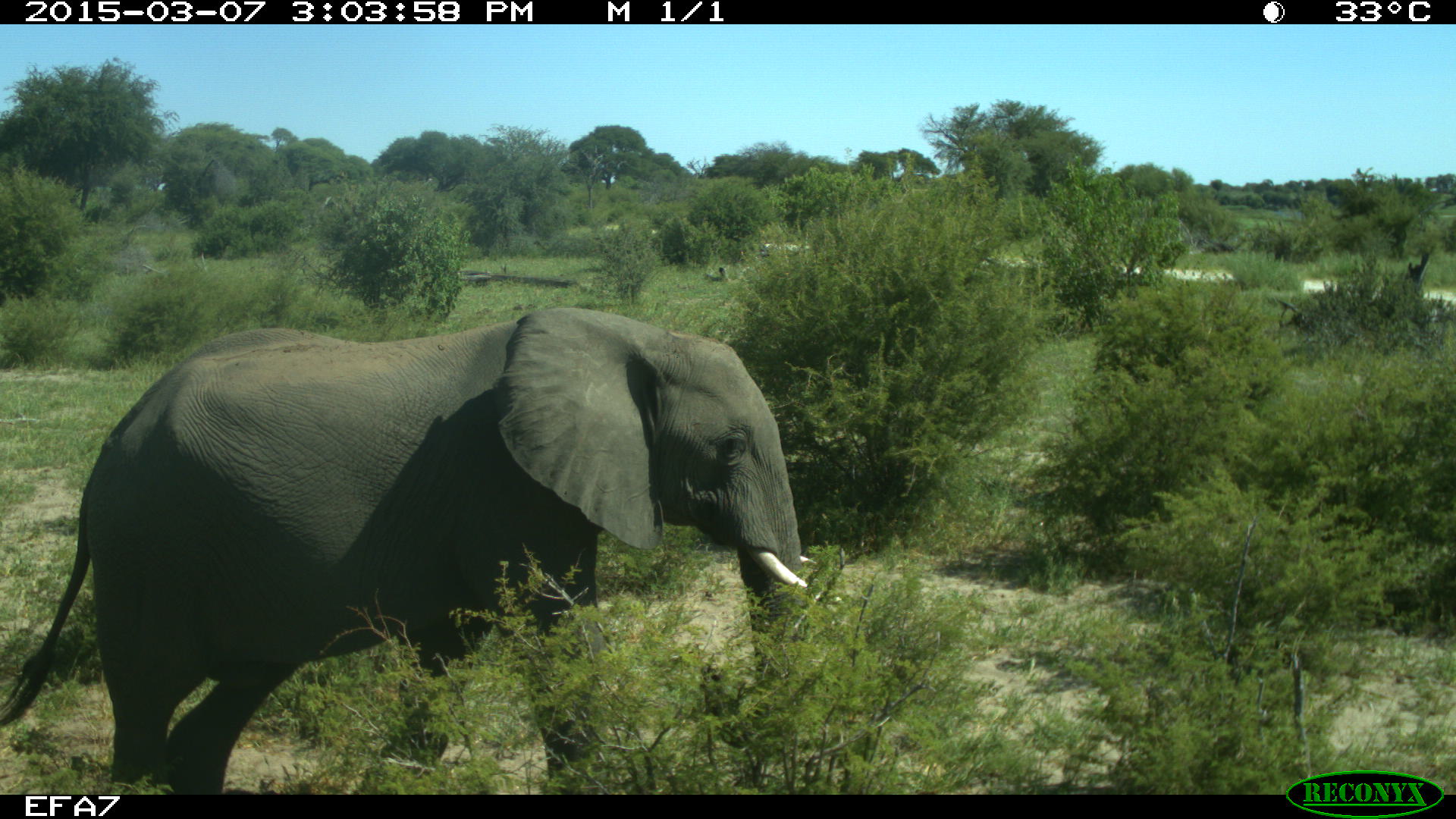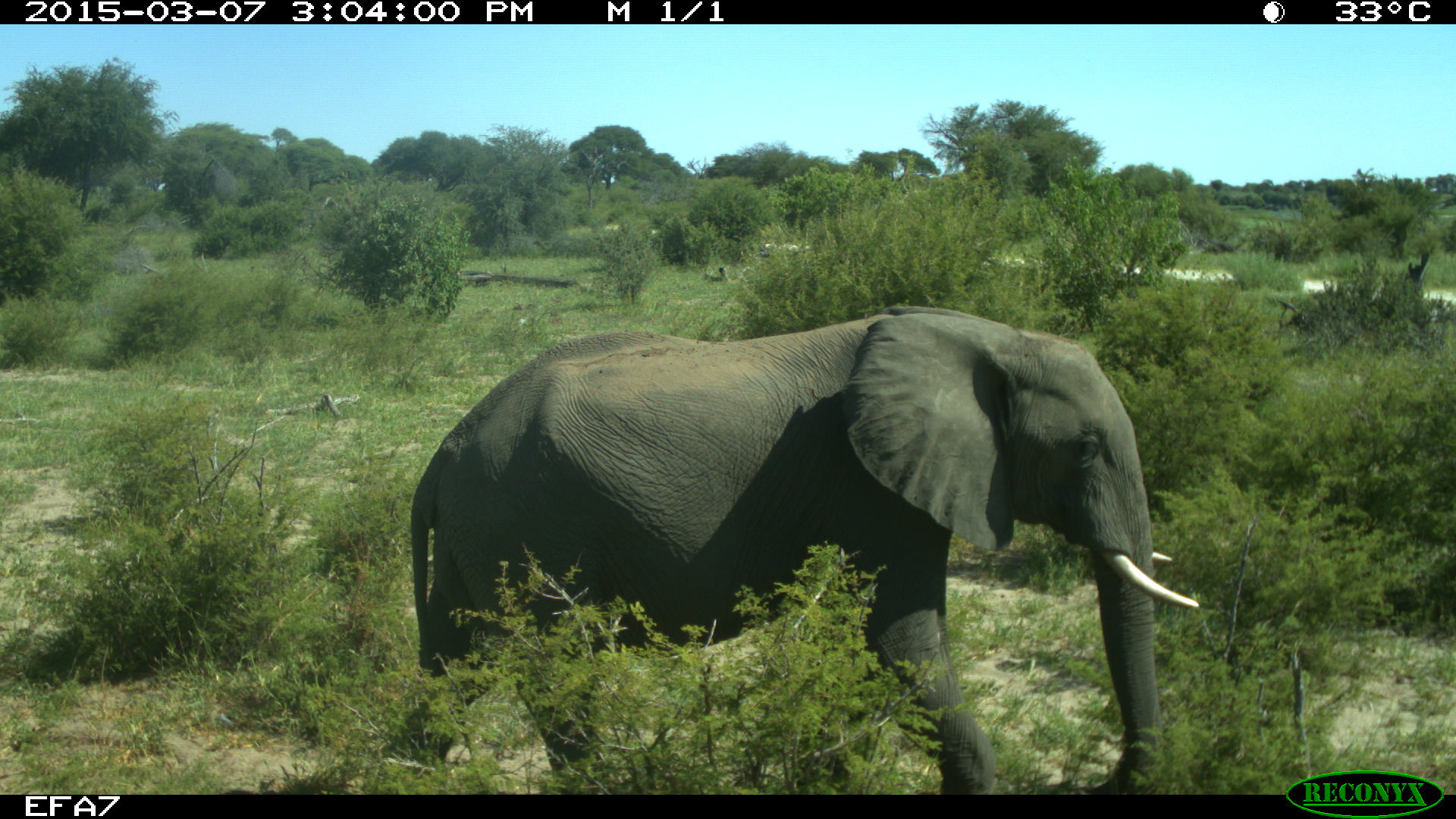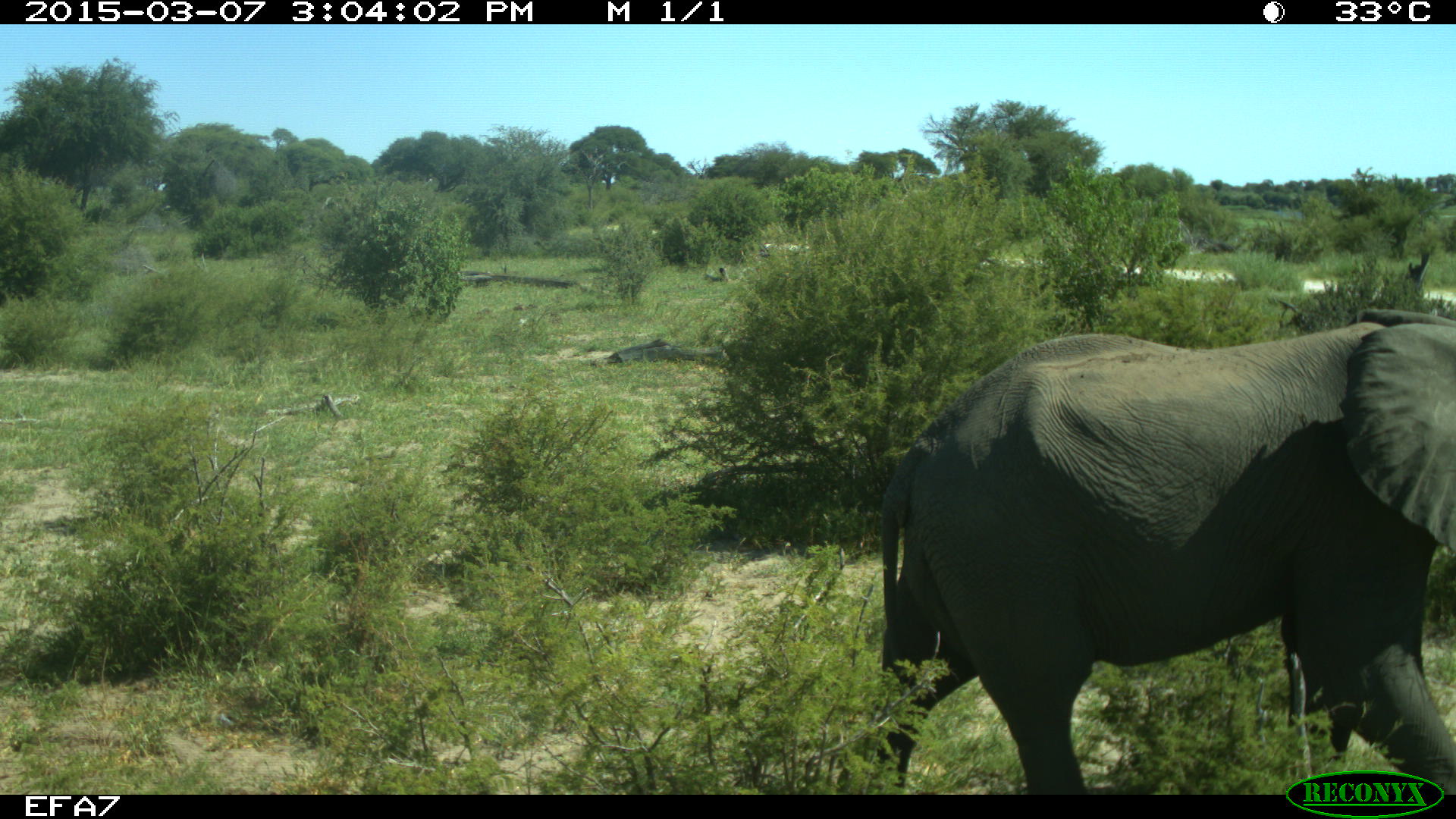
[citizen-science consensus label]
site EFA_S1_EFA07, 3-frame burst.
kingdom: Animalia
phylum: Chordata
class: Mammalia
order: Proboscidea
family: Elephantidae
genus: Loxodonta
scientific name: Loxodonta africana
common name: african bush elephant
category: elephant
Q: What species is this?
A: Elephant (african bush elephant) (Loxodonta africana).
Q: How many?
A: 1.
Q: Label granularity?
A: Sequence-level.